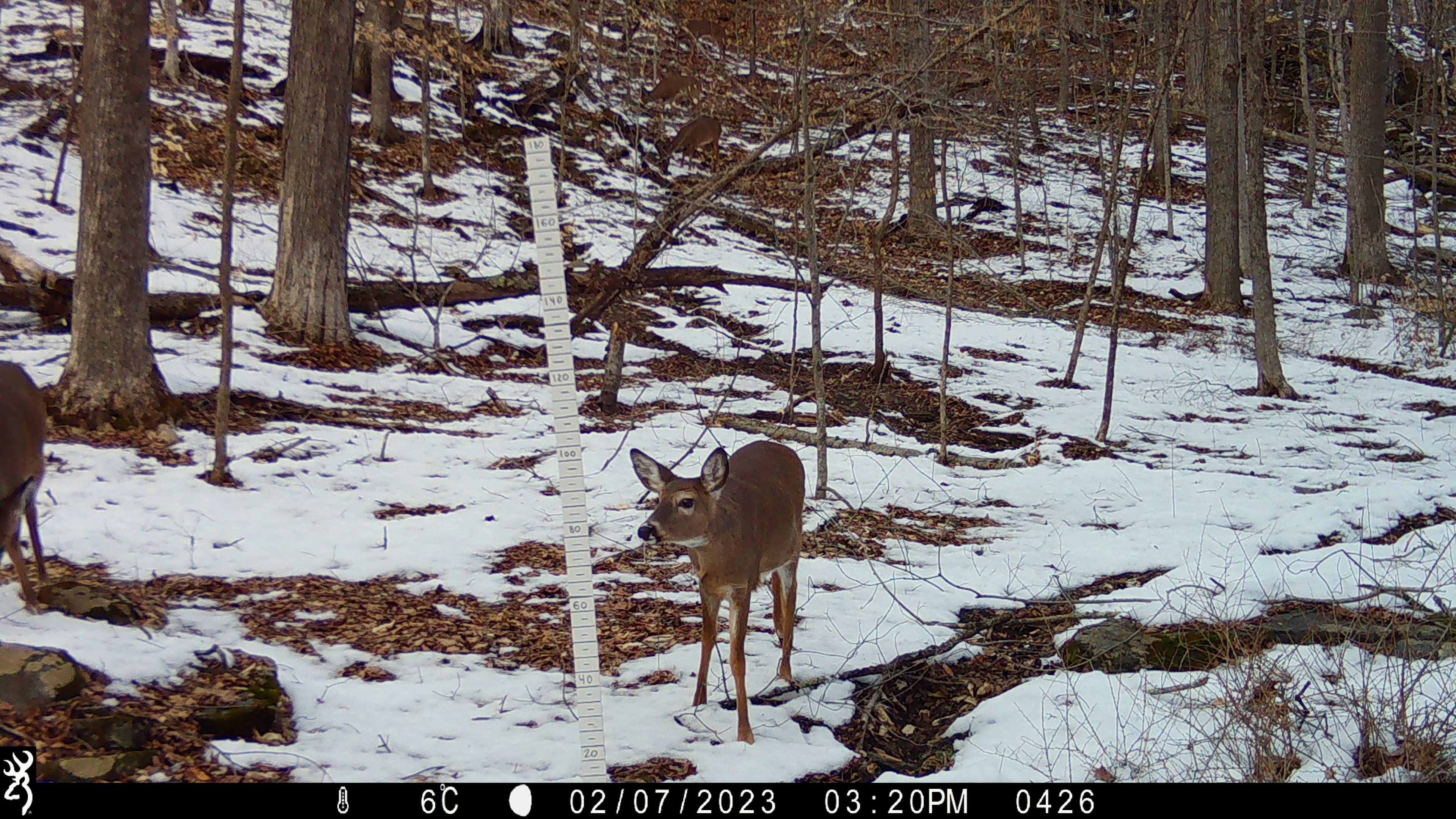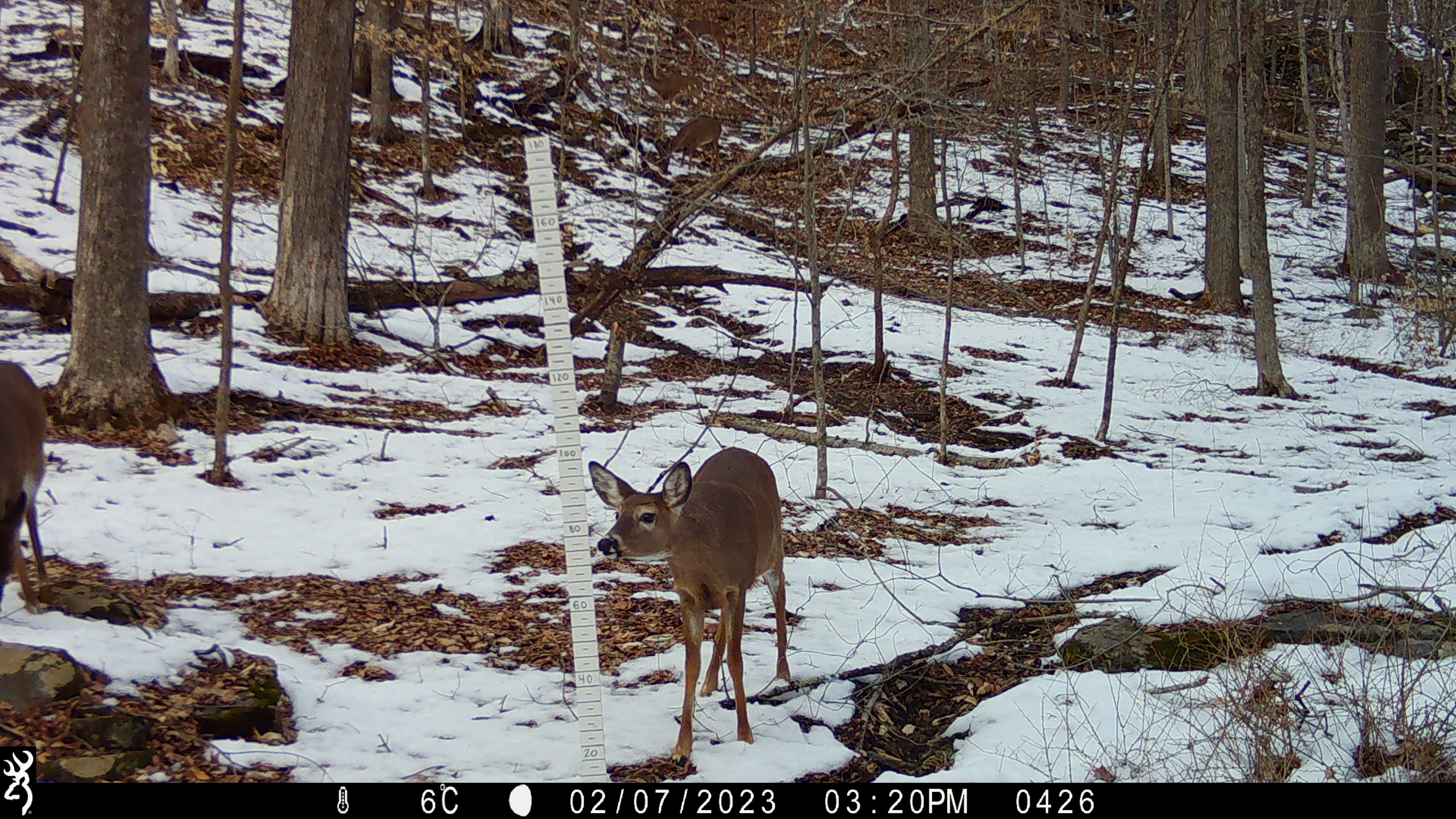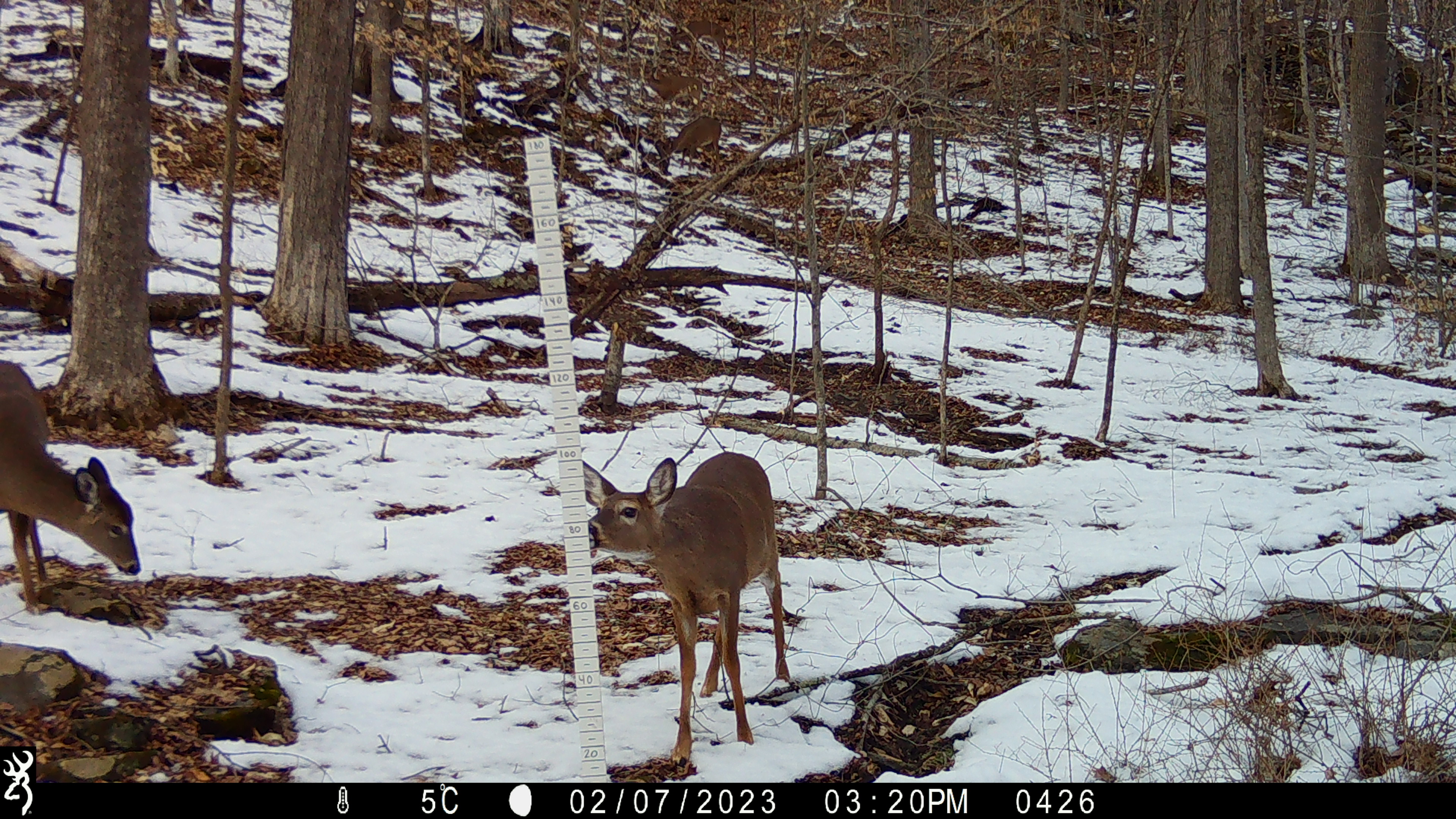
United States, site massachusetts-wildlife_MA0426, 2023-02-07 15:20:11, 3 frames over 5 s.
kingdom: Animalia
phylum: Chordata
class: Mammalia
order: Artiodactyla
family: Cervidae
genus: Odocoileus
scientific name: Odocoileus virginianus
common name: white-tailed deer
White-tailed deer (Odocoileus virginianus).